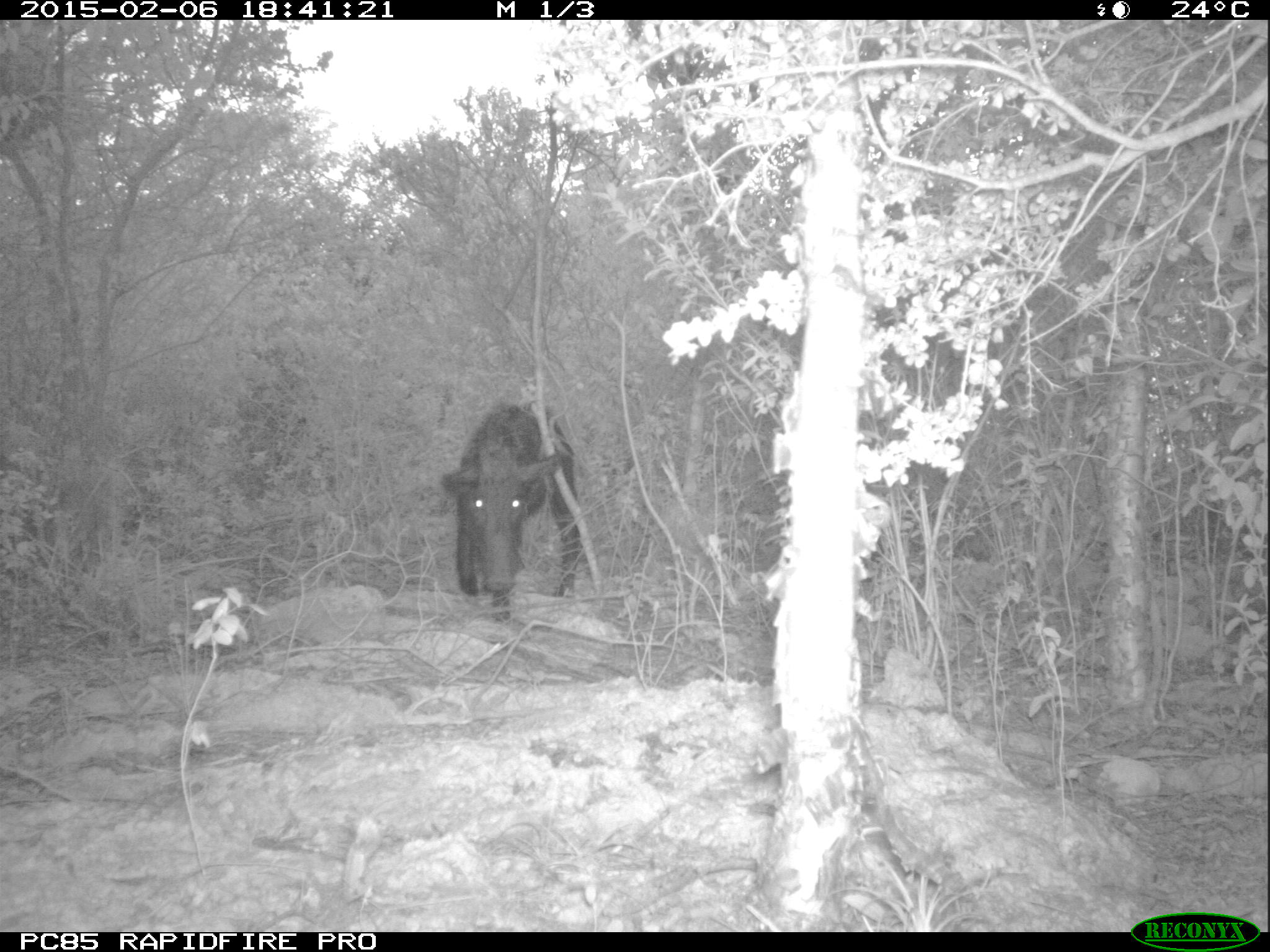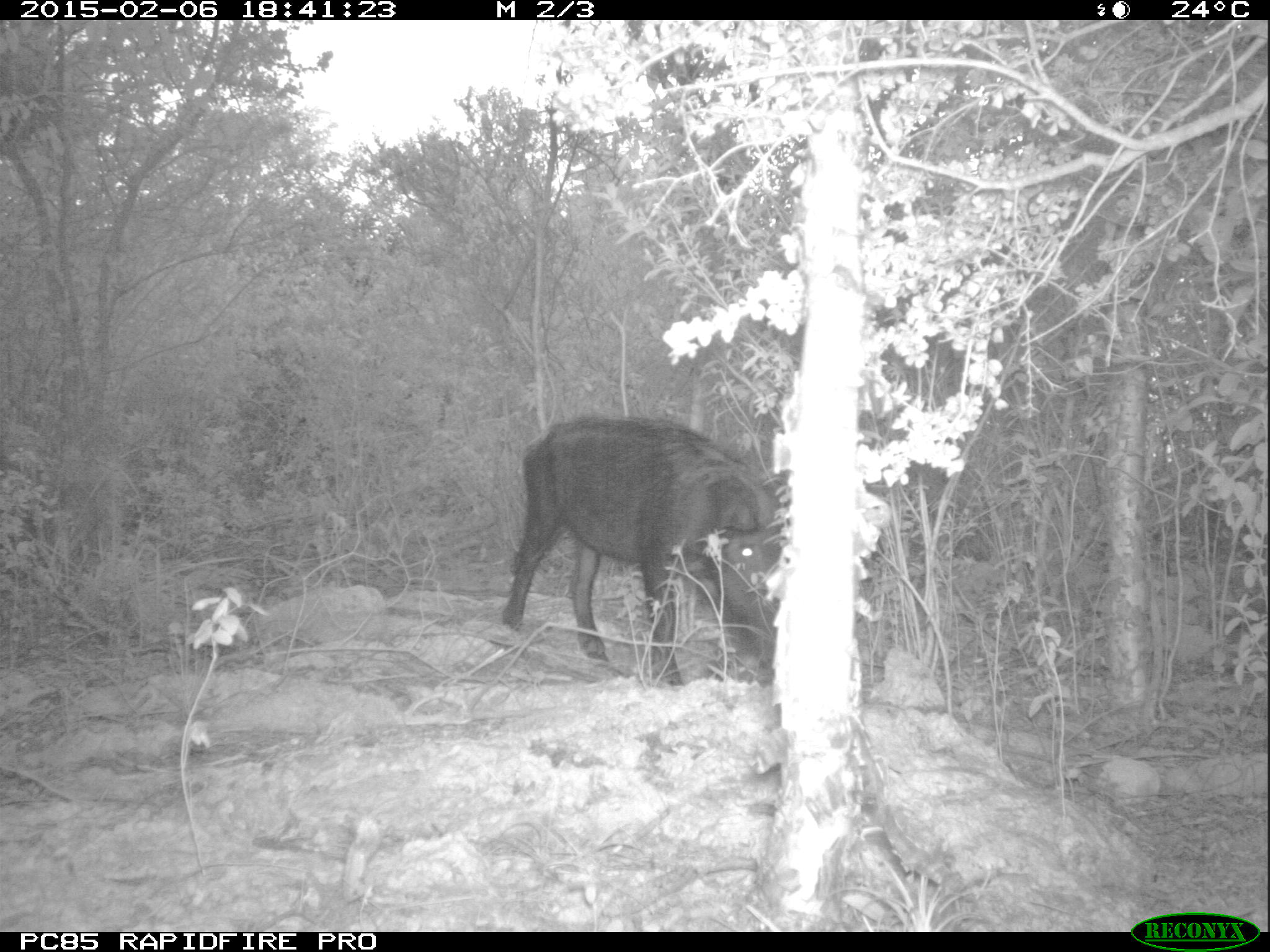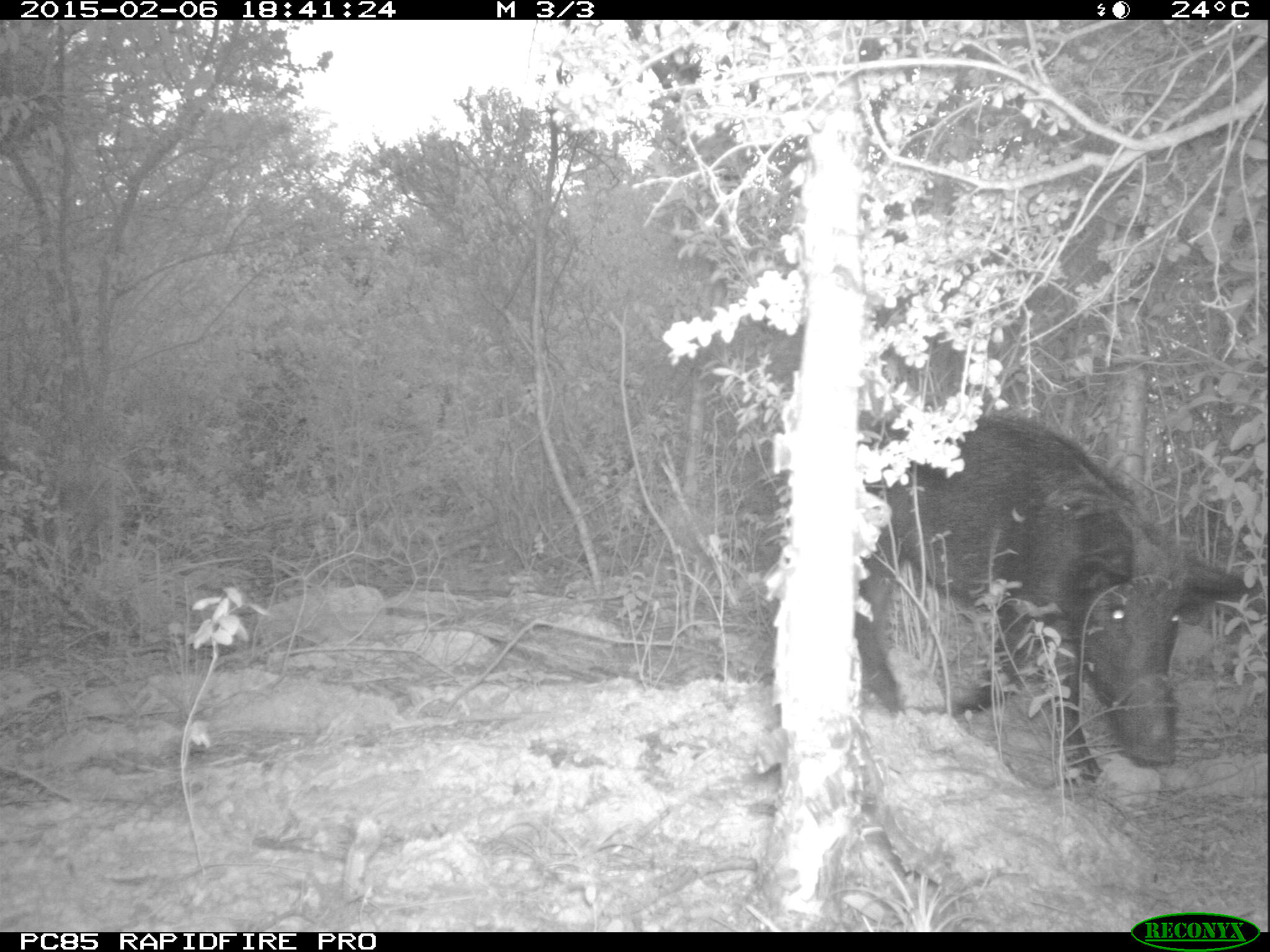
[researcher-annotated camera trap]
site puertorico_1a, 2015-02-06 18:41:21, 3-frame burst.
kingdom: Animalia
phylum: Chordata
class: Mammalia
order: Artiodactyla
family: Suidae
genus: Sus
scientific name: Sus scrofa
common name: pig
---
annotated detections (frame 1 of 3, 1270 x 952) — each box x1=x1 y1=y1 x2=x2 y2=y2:
pig: x1=437 y1=400 x2=589 y2=622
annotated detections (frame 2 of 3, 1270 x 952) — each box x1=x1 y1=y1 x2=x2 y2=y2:
pig: x1=498 y1=413 x2=782 y2=686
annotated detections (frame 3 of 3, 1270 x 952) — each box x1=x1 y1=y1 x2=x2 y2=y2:
pig: x1=793 y1=407 x2=1247 y2=789